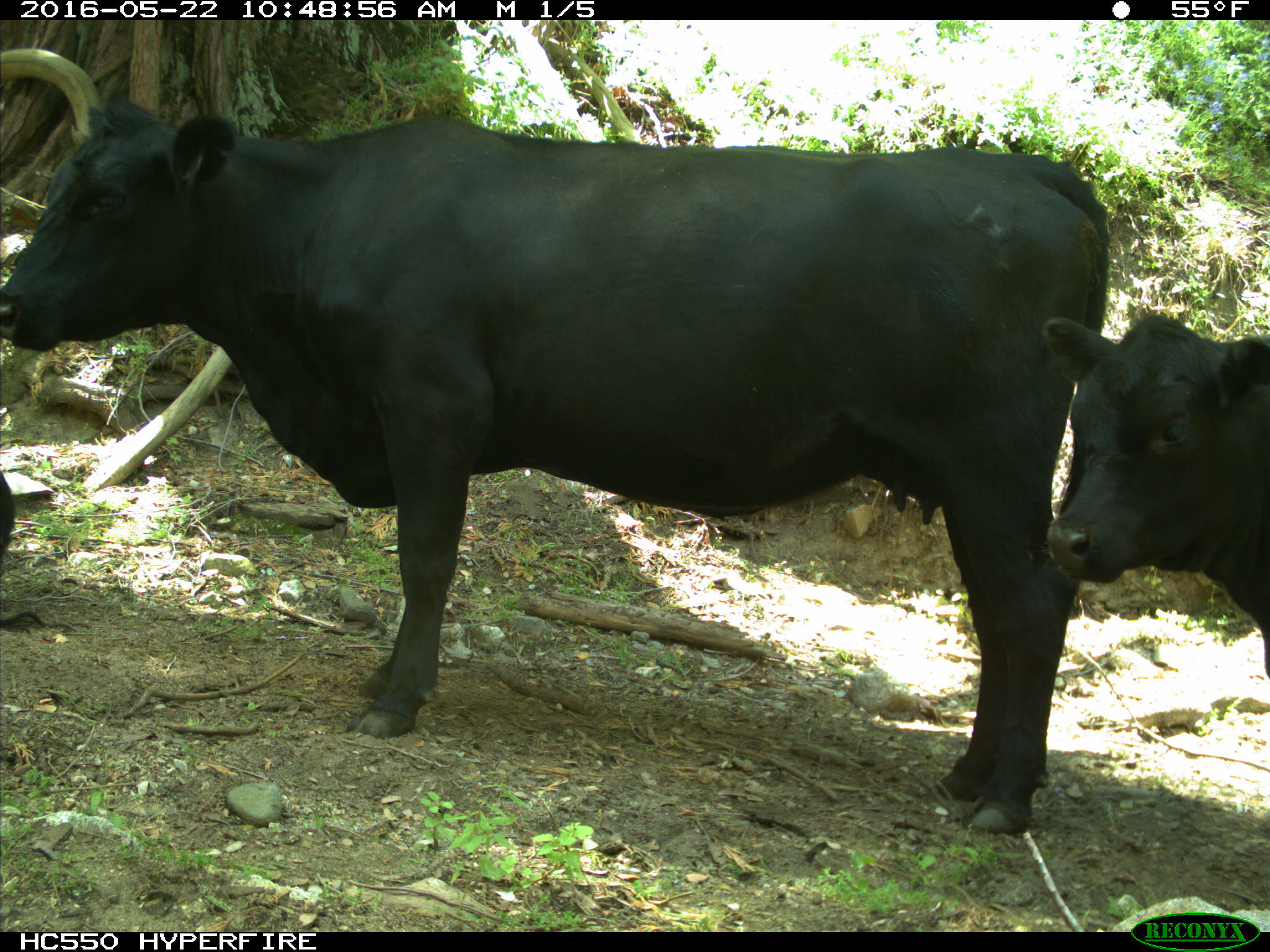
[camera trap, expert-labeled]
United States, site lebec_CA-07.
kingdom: Animalia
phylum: Chordata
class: Mammalia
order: Artiodactyla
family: Bovidae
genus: Bos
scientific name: Bos taurus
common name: domestic cow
Bos taurus (domestic cow).